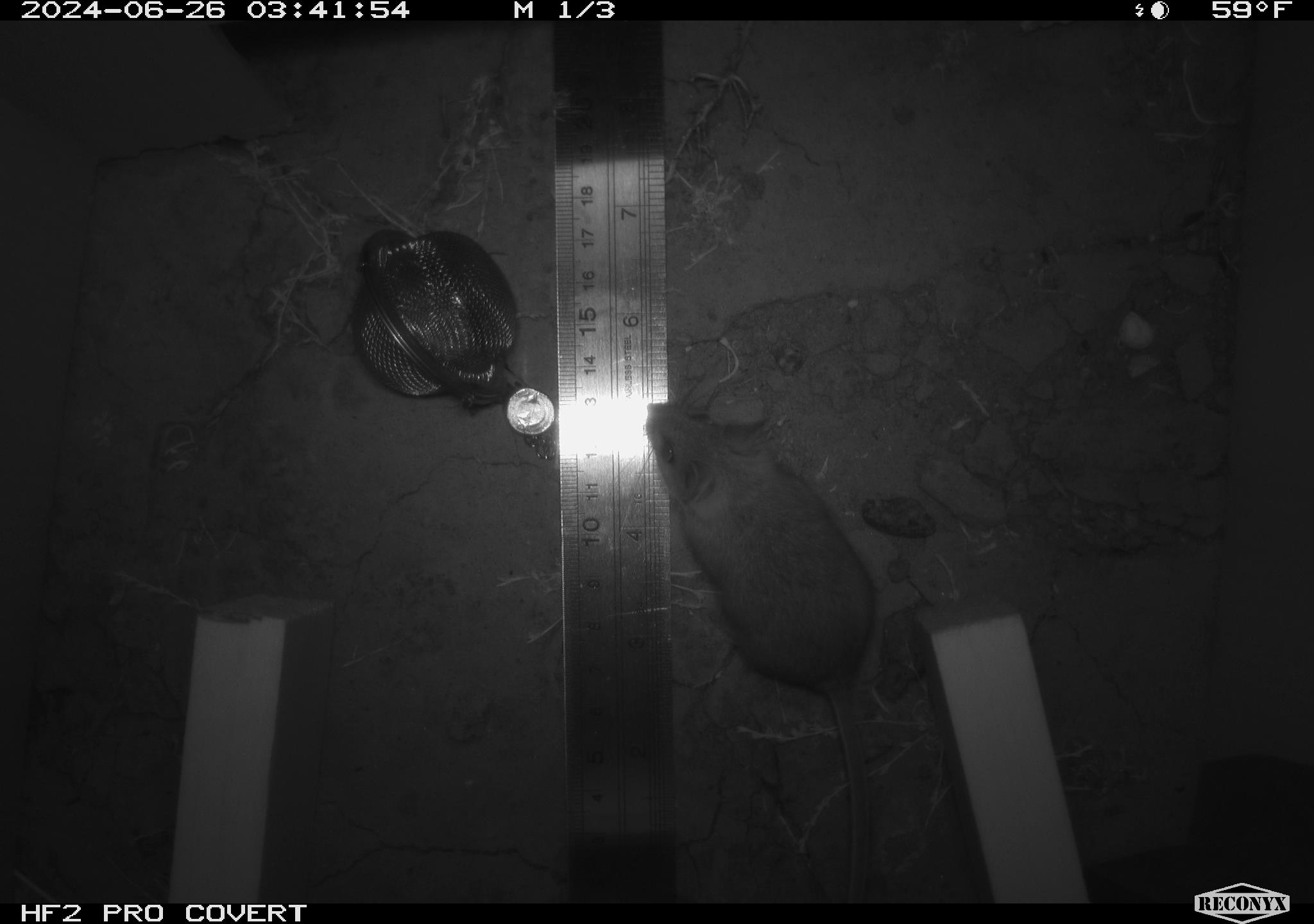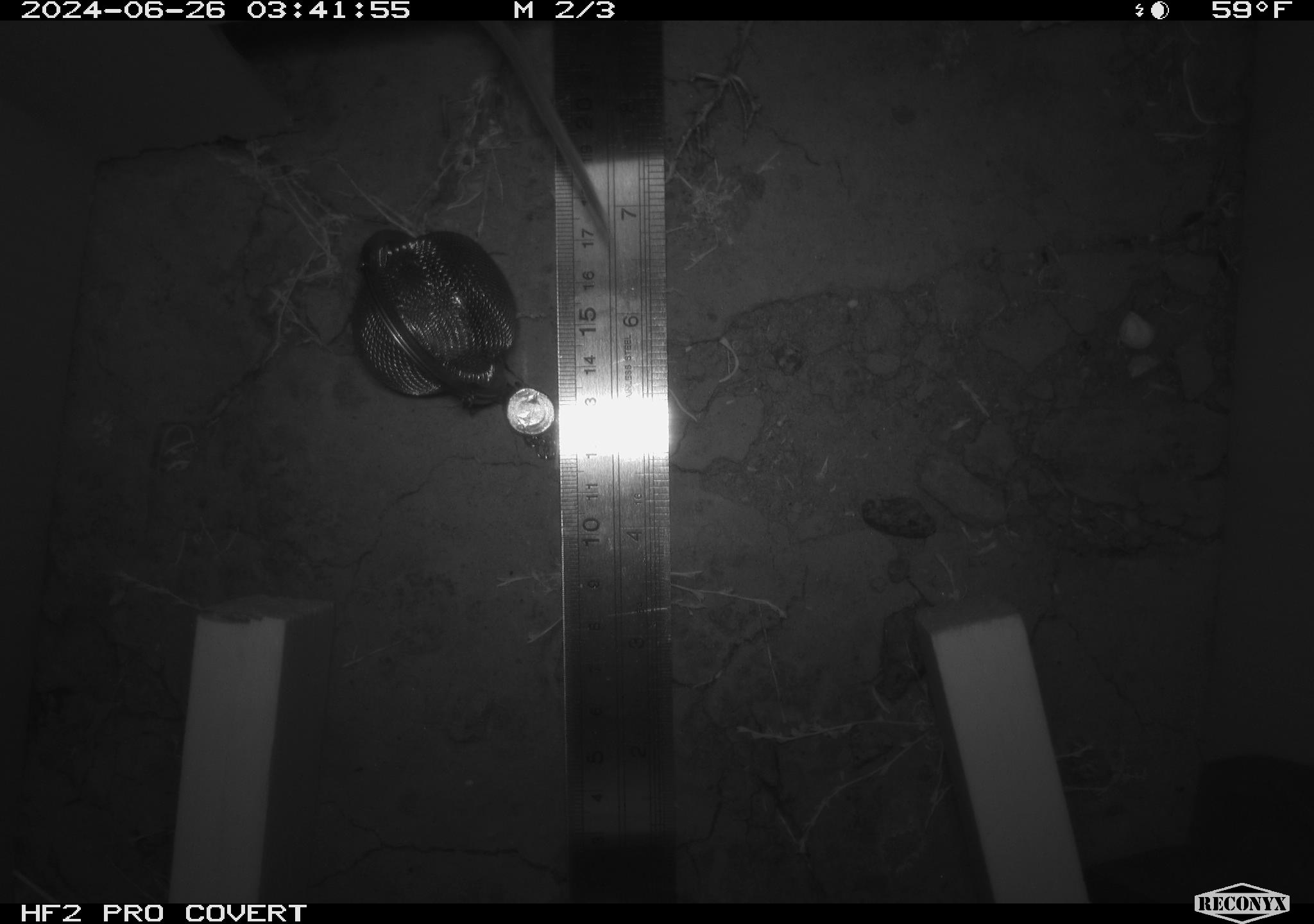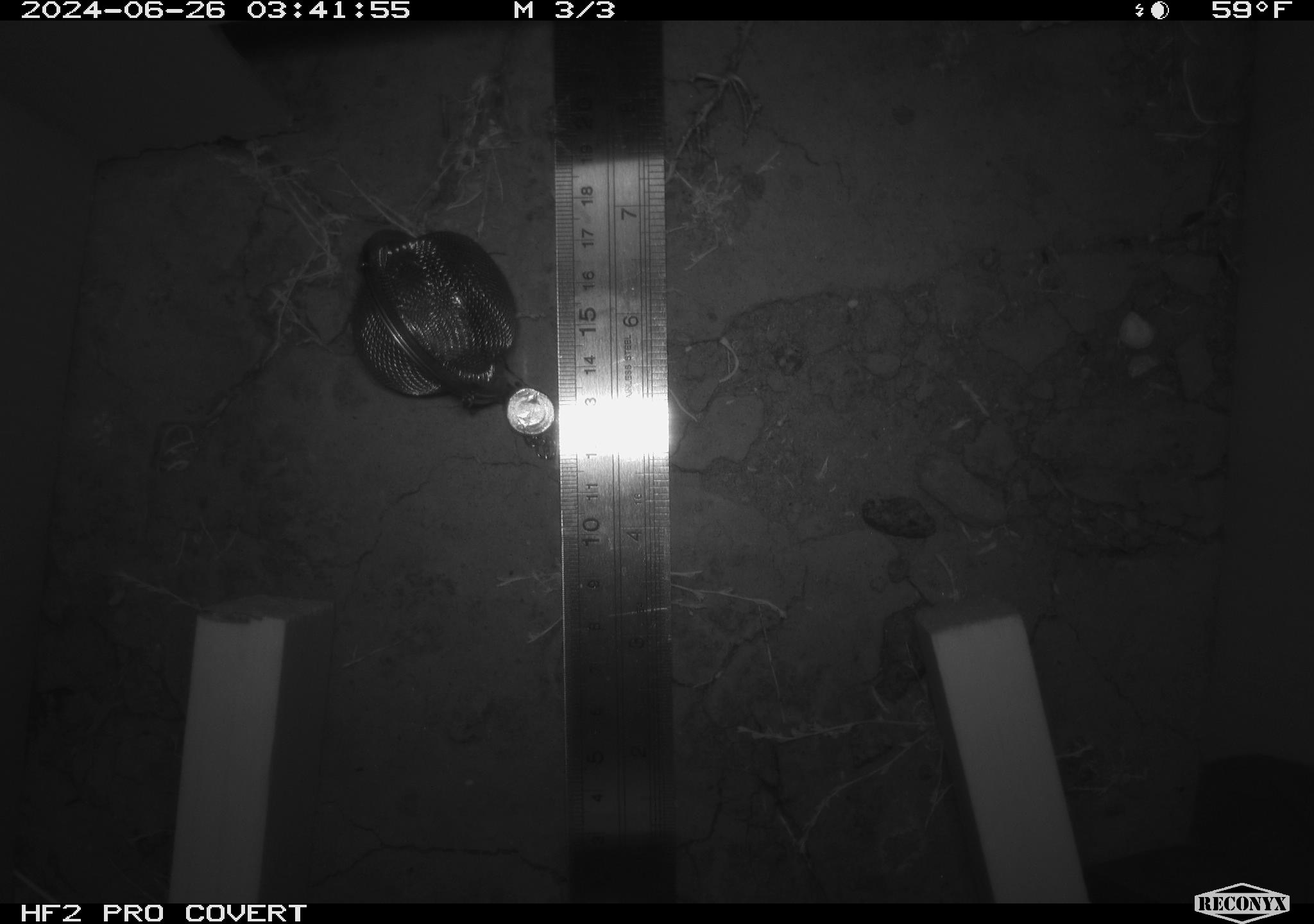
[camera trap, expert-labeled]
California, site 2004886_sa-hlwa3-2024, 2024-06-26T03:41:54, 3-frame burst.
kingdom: Animalia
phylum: Chordata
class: Mammalia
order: Rodentia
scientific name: Rodentia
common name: mouse species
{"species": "mouse species (Rodentia)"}